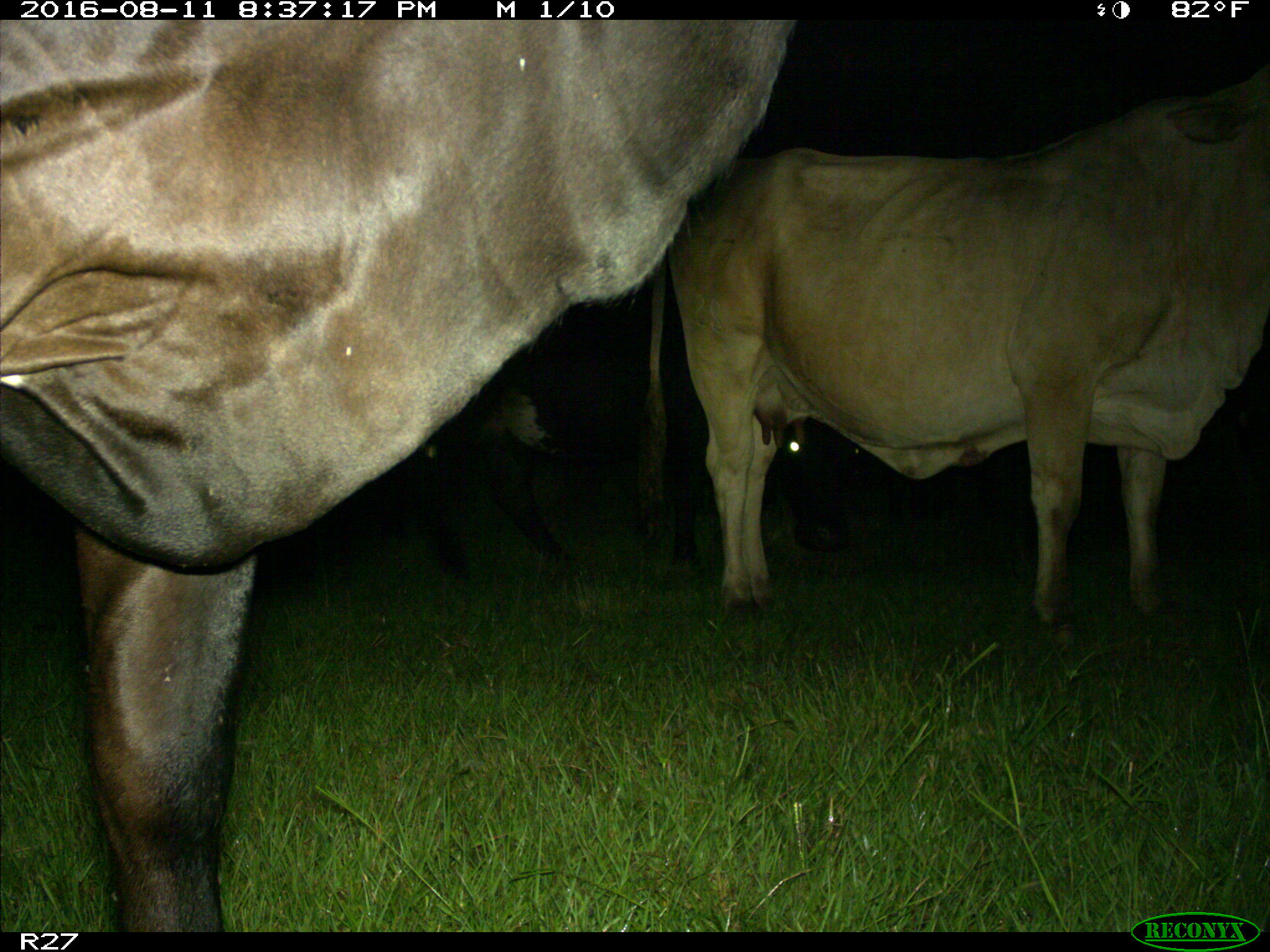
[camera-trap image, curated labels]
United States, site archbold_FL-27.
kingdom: Animalia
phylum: Chordata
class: Mammalia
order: Artiodactyla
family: Bovidae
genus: Bos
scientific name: Bos taurus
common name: domestic cow